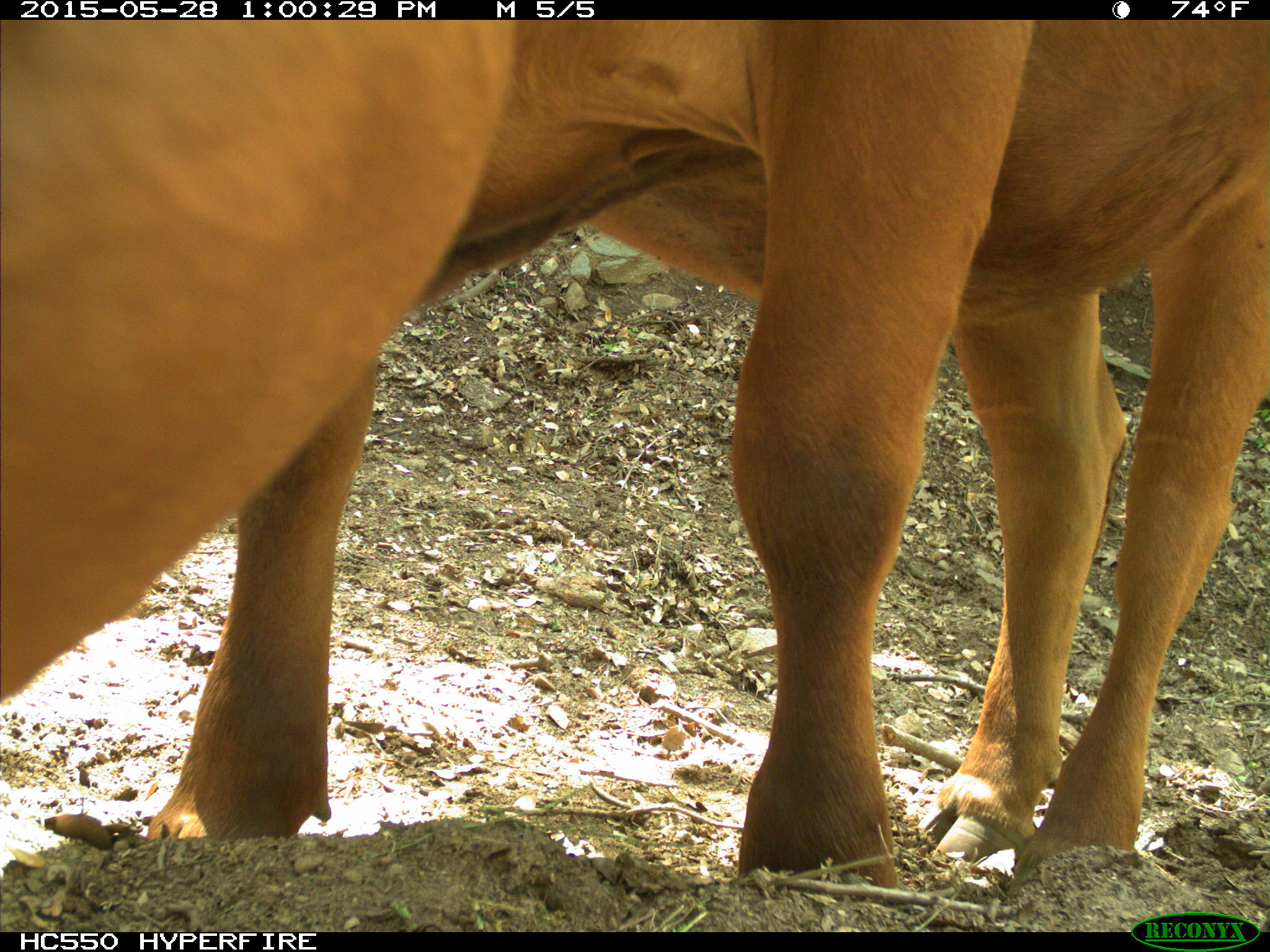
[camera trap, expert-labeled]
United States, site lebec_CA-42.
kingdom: Animalia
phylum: Chordata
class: Mammalia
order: Artiodactyla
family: Bovidae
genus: Bos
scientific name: Bos taurus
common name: domestic cow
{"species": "Bos taurus (domestic cow)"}